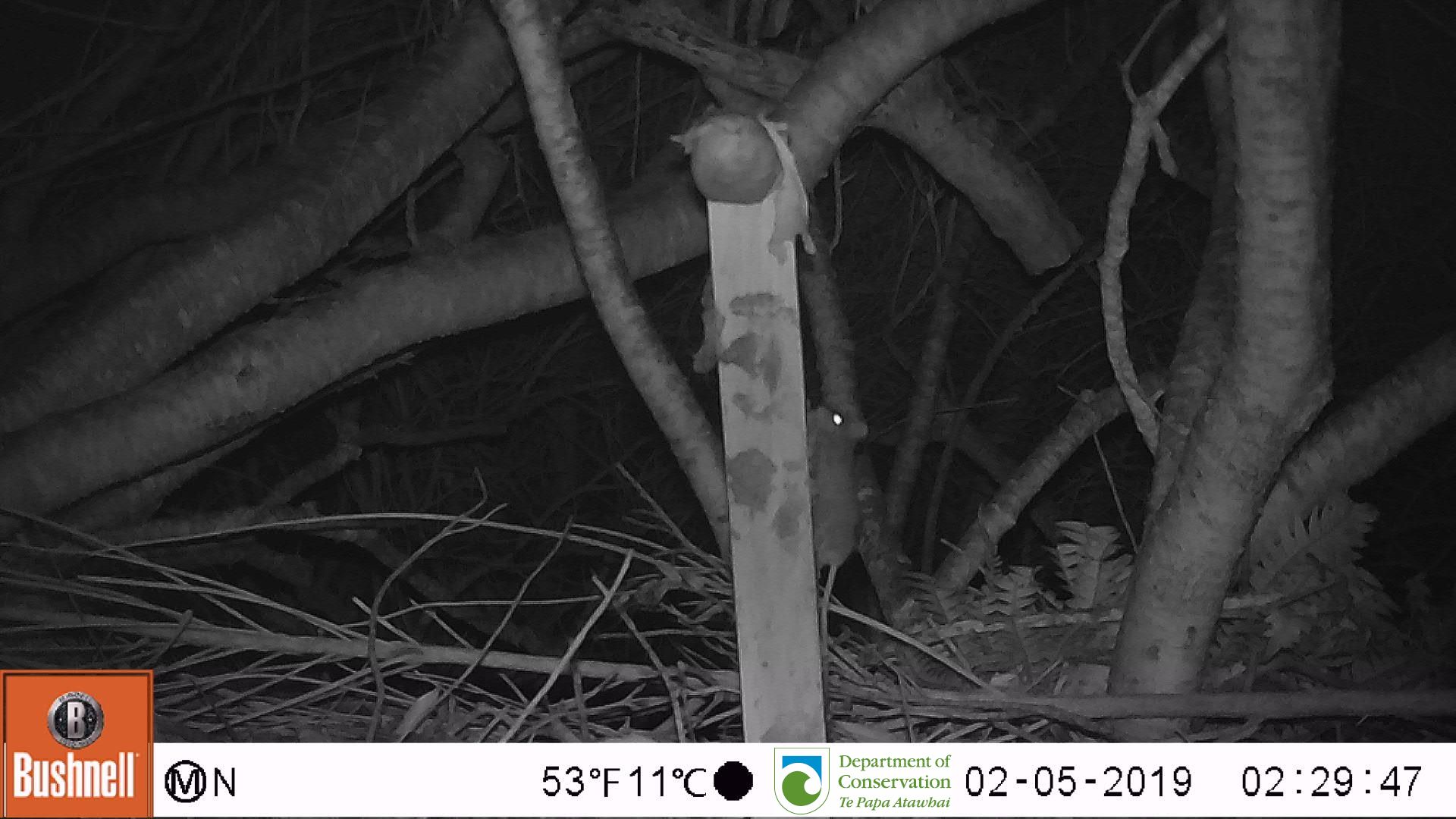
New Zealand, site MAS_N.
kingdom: Animalia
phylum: Chordata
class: Mammalia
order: Rodentia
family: Muridae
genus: Mus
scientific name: Mus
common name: mouse